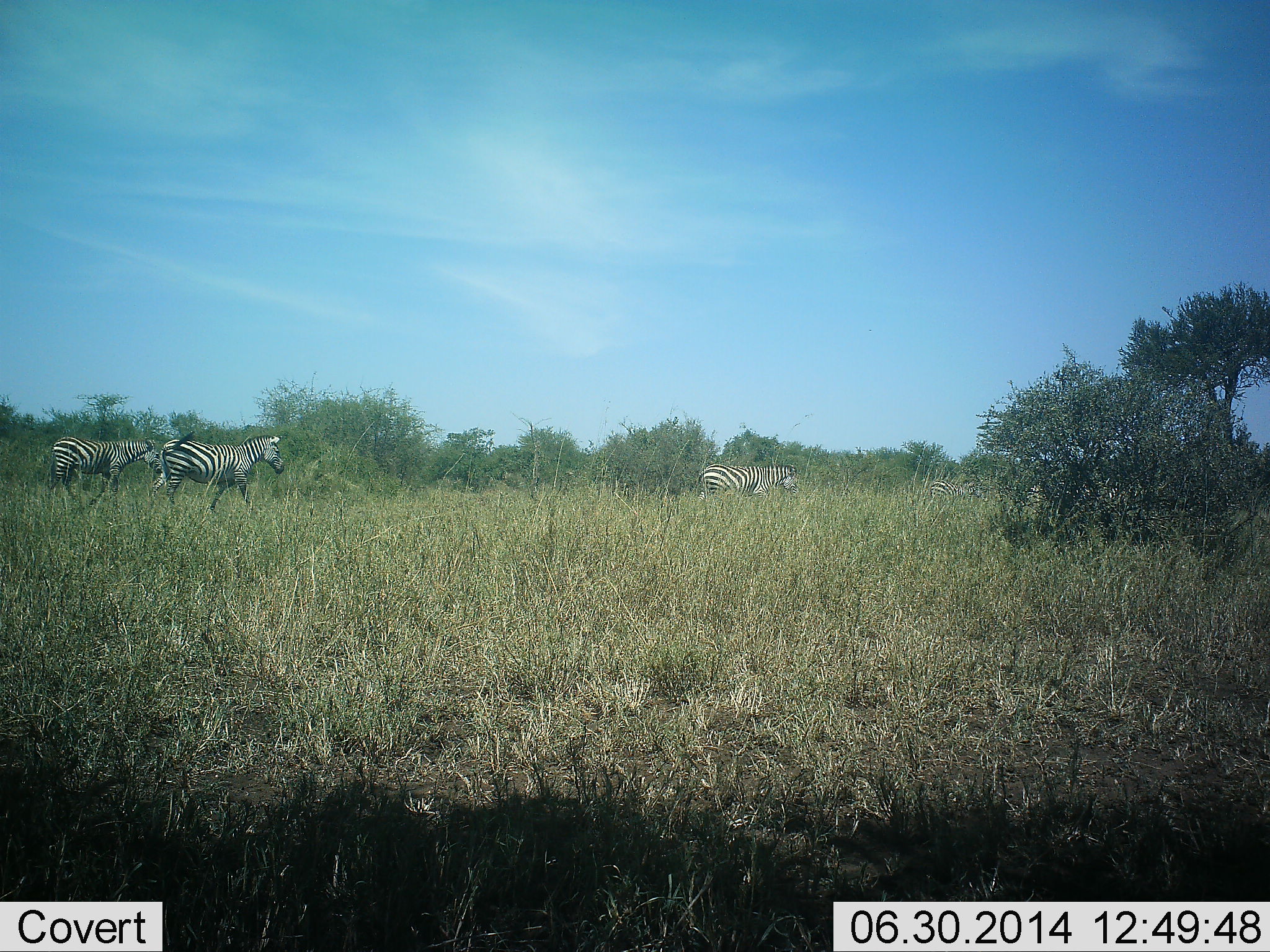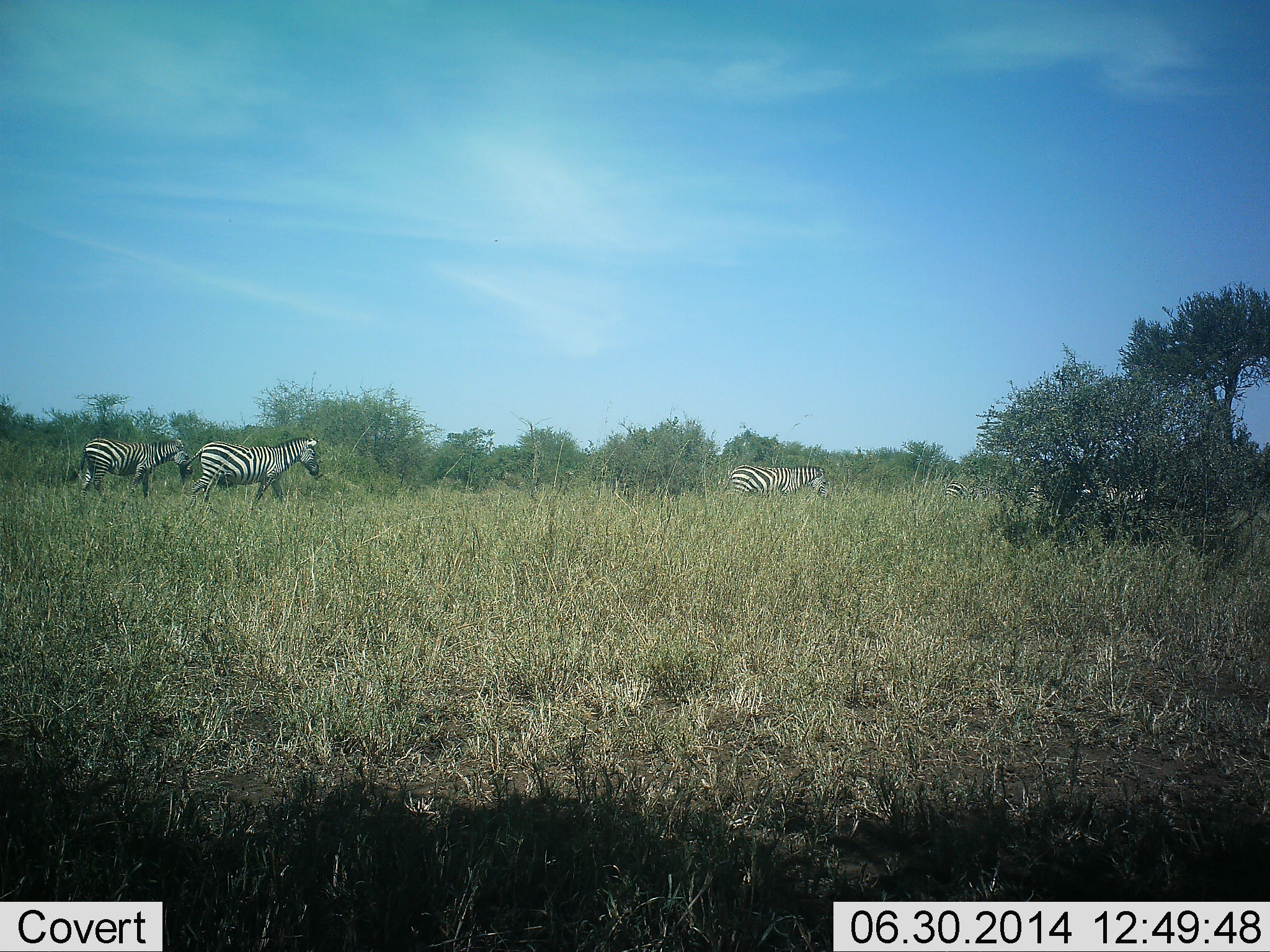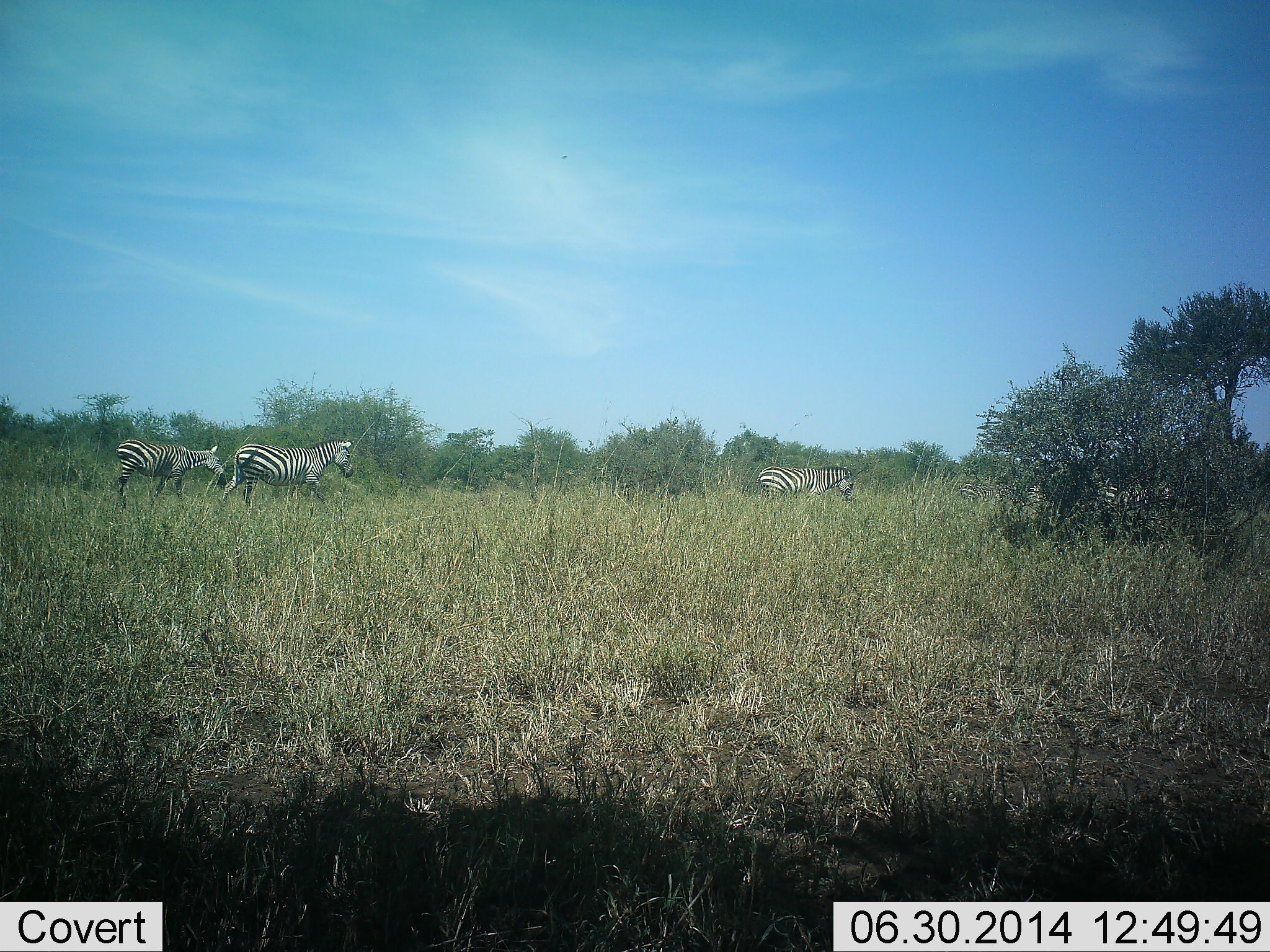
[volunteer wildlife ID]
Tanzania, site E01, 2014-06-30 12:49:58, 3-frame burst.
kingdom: Animalia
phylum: Chordata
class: Mammalia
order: Perissodactyla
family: Equidae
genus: Equus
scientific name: Equus quagga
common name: plains zebra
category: zebra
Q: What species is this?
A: Zebra (plains zebra) (Equus quagga).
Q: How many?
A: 4.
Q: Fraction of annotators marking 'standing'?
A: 0%.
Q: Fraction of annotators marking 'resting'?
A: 0%.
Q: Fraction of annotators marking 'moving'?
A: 100%.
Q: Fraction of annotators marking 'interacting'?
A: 0%.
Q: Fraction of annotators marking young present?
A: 0%.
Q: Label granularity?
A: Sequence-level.